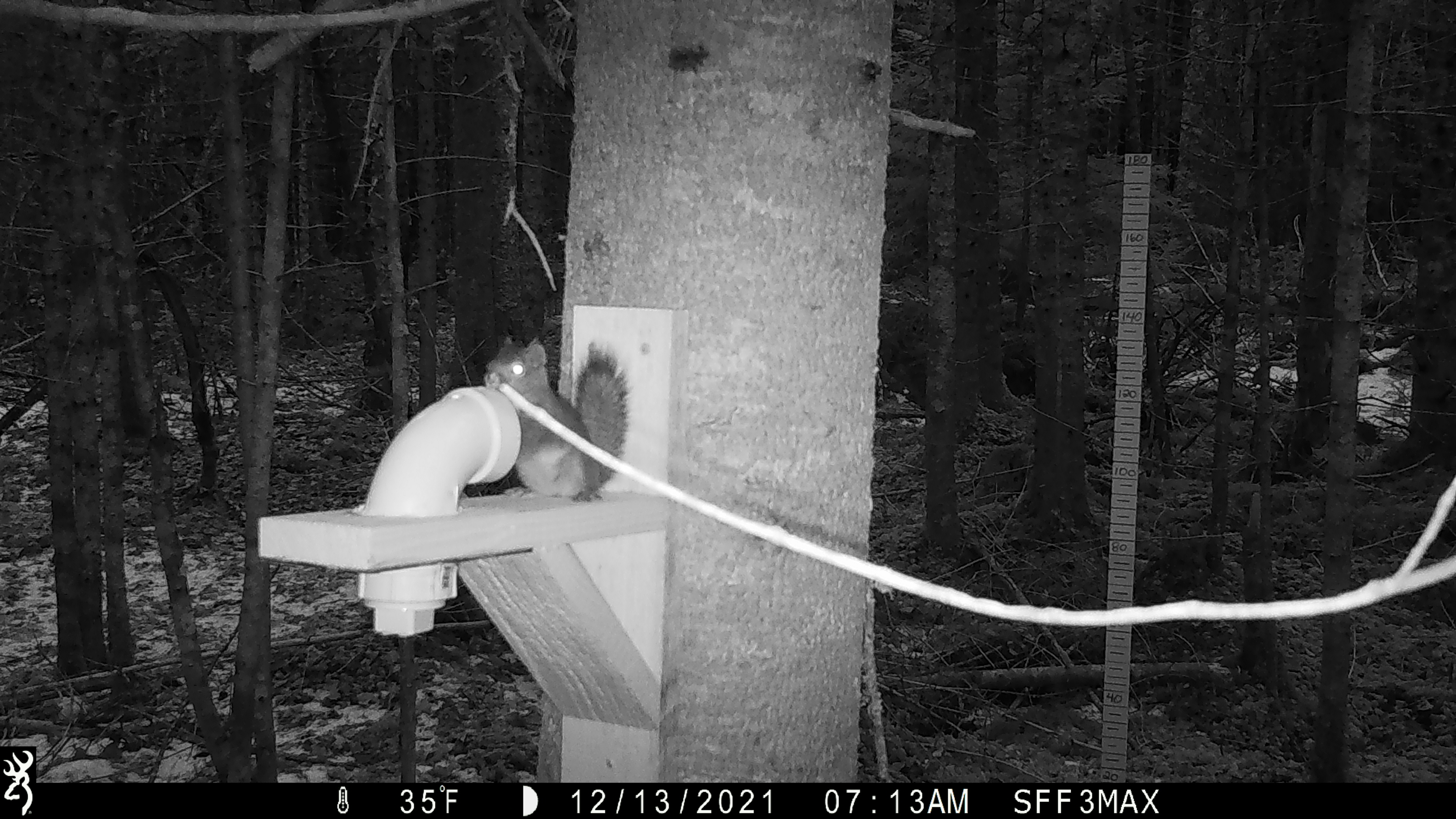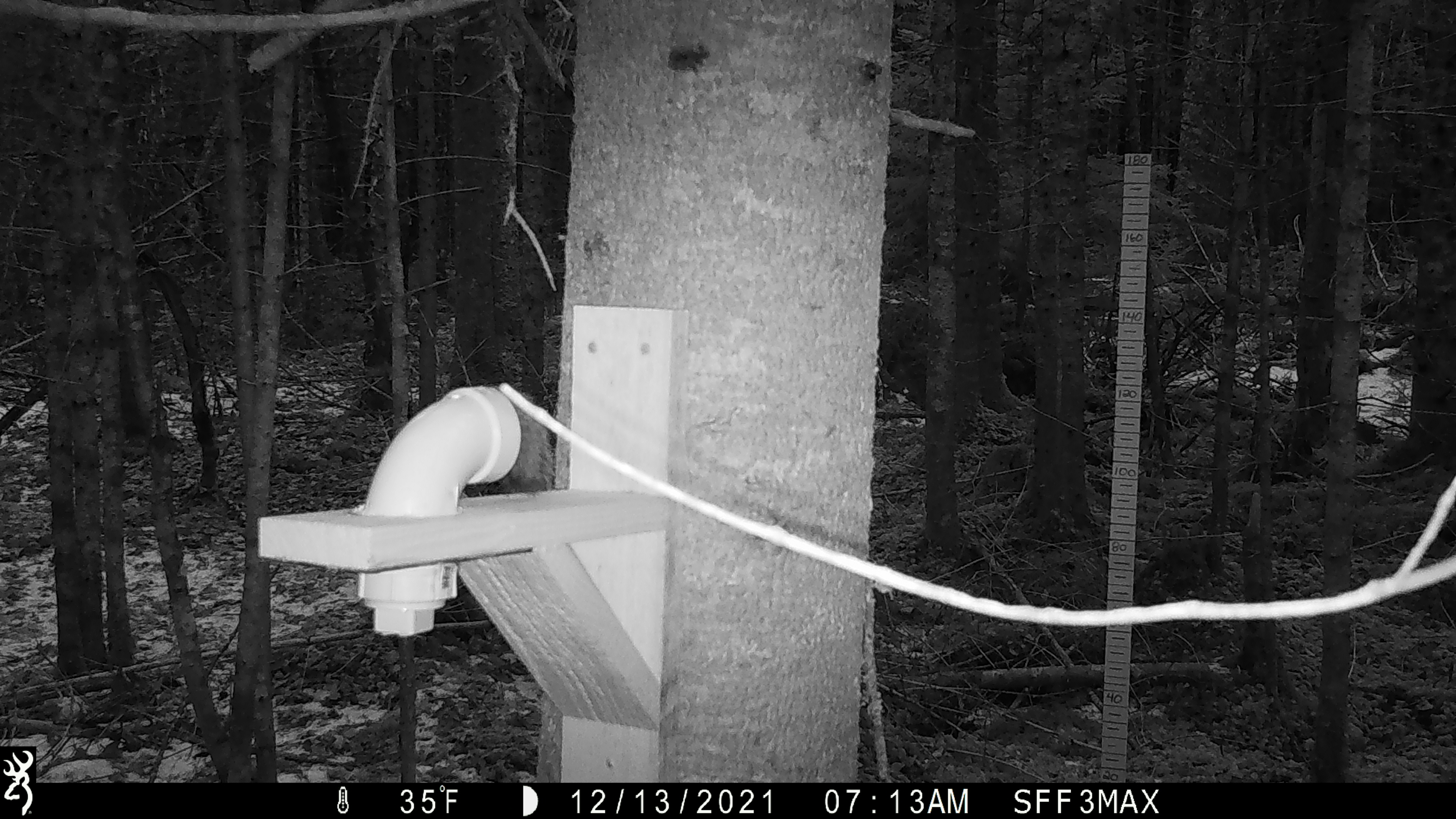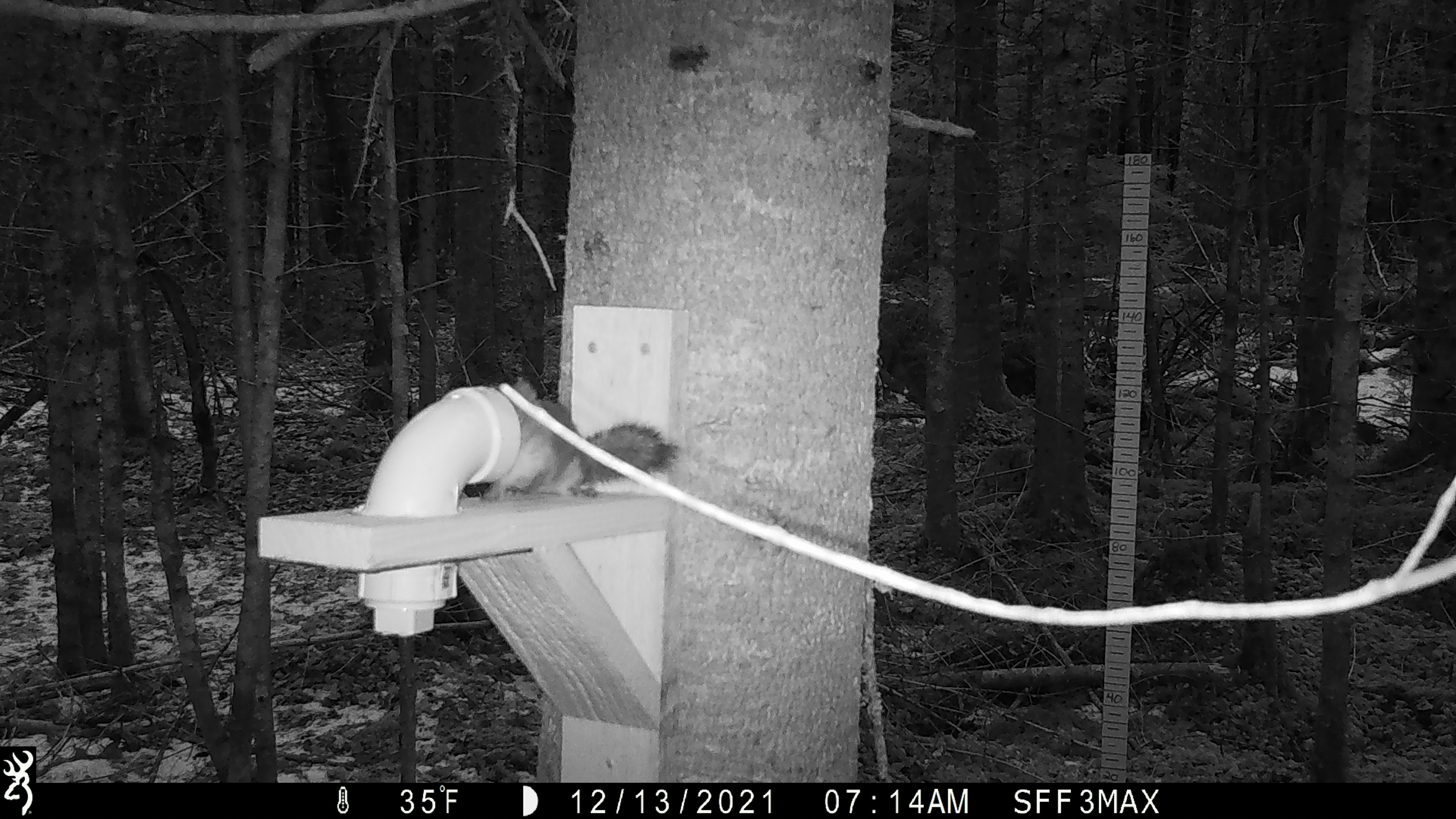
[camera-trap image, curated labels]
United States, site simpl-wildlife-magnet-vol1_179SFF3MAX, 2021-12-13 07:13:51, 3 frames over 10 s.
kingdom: Animalia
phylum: Chordata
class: Mammalia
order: Rodentia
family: Sciuridae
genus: Tamiasciurus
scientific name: Tamiasciurus hudsonicus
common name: red squirrel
Red squirrel (Tamiasciurus hudsonicus).